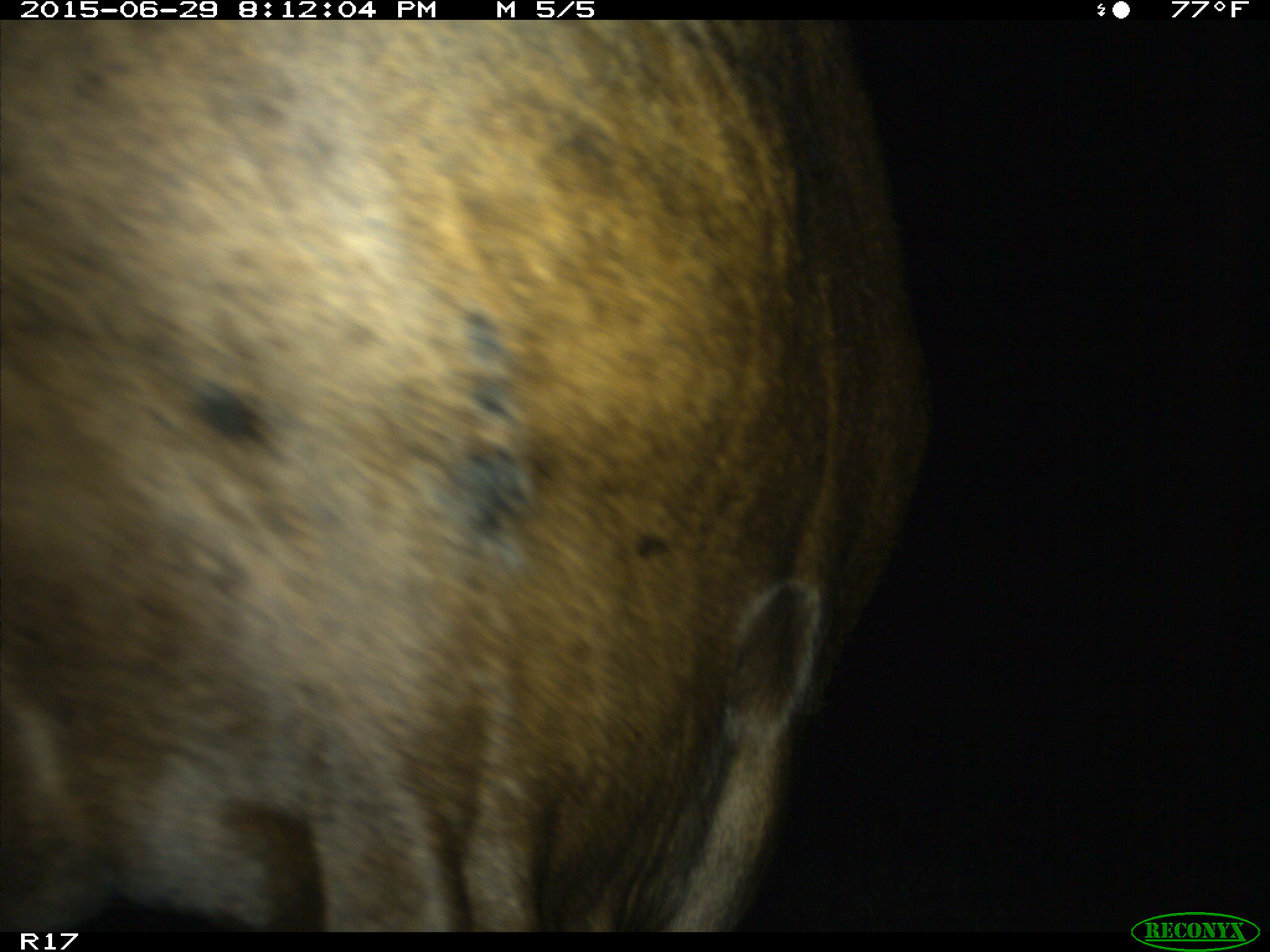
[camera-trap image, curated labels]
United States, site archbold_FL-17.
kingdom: Animalia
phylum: Chordata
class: Mammalia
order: Artiodactyla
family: Bovidae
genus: Bos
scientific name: Bos taurus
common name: domestic cow